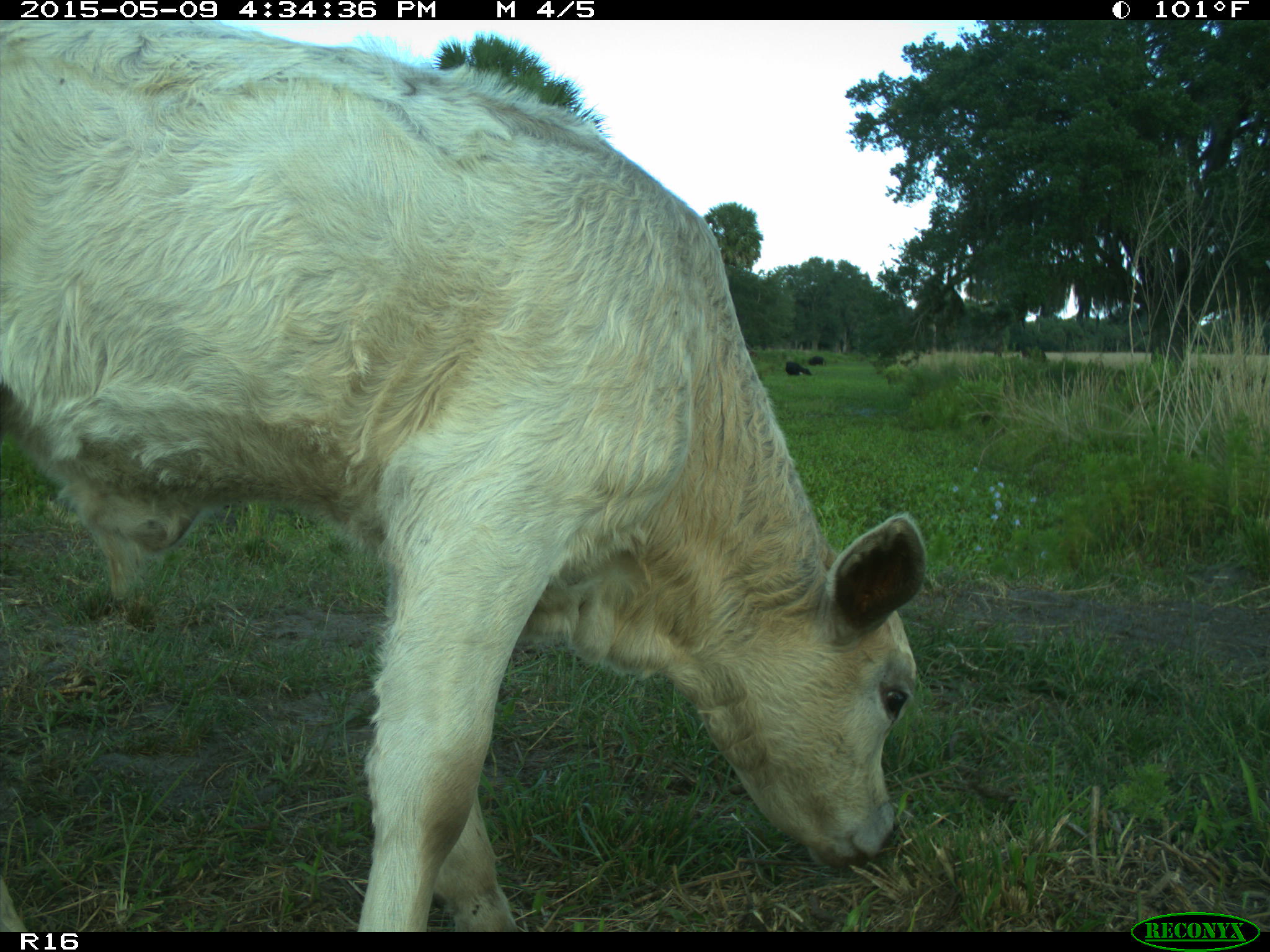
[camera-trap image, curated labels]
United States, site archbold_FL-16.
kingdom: Animalia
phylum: Chordata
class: Mammalia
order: Artiodactyla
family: Suidae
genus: Sus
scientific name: Sus scrofa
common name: wild boar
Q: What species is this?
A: Sus scrofa (wild boar).